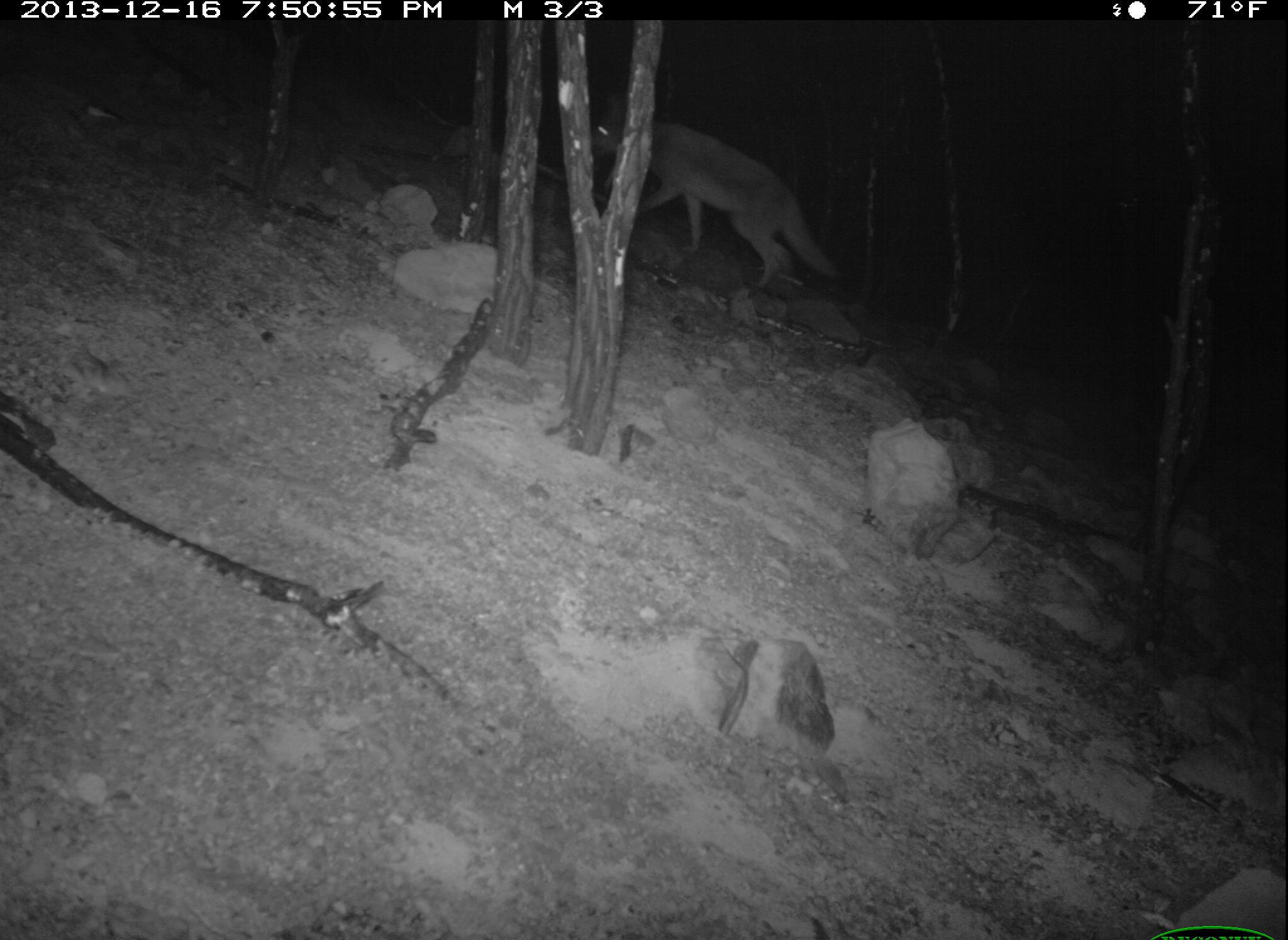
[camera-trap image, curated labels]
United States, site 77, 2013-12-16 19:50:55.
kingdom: Animalia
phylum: Chordata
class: Mammalia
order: Carnivora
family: Canidae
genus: Canis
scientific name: Canis latrans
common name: coyote